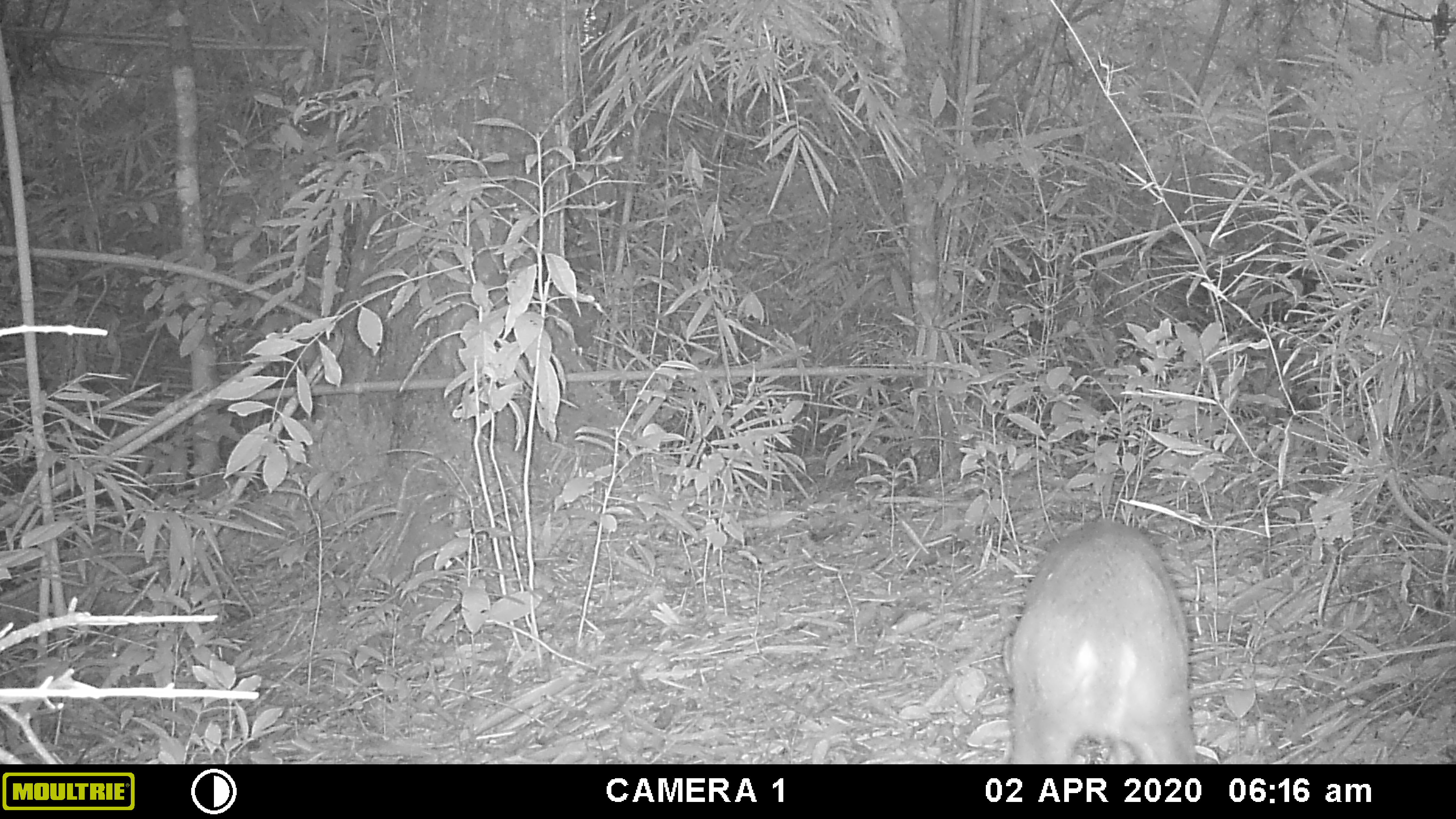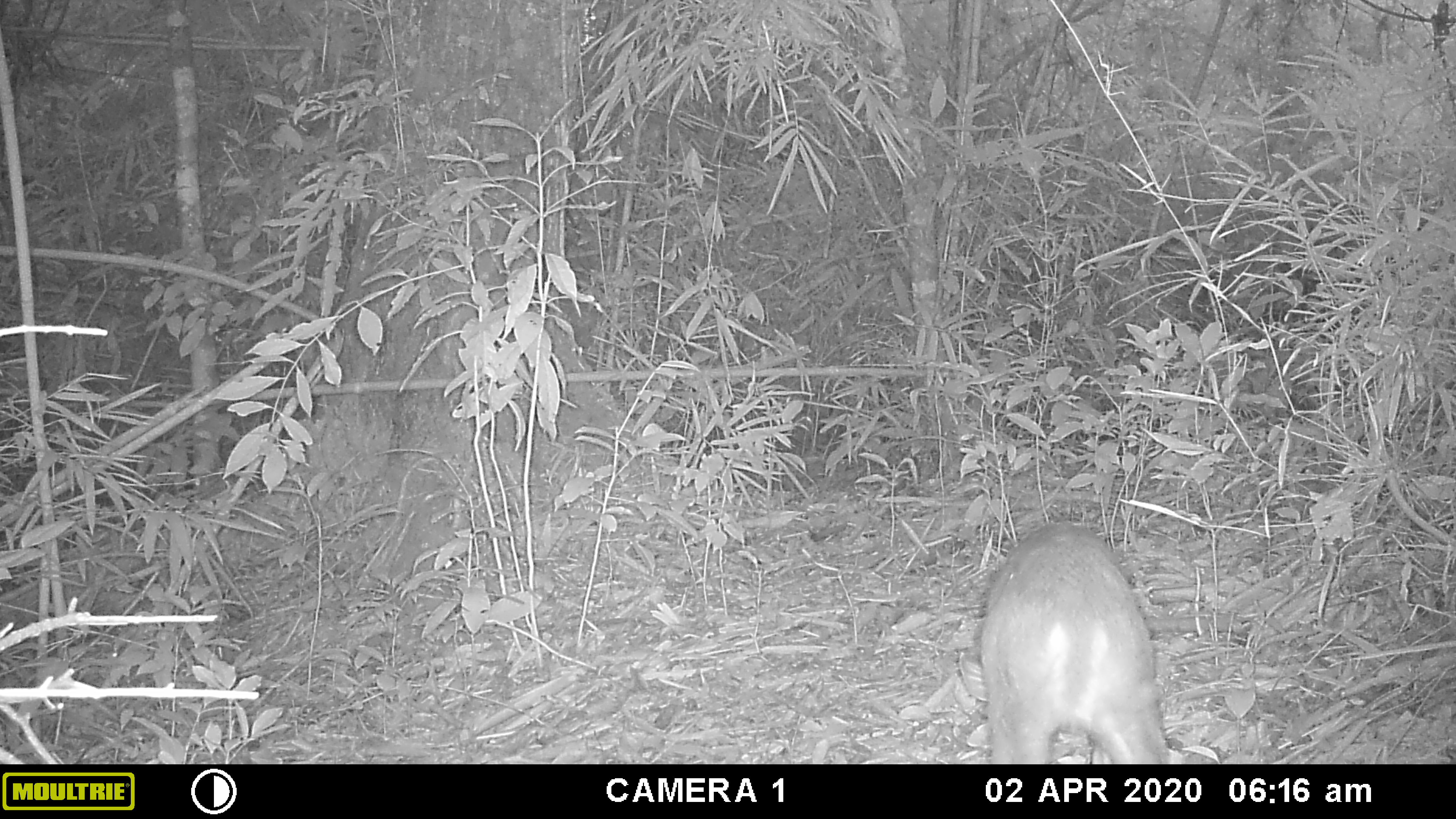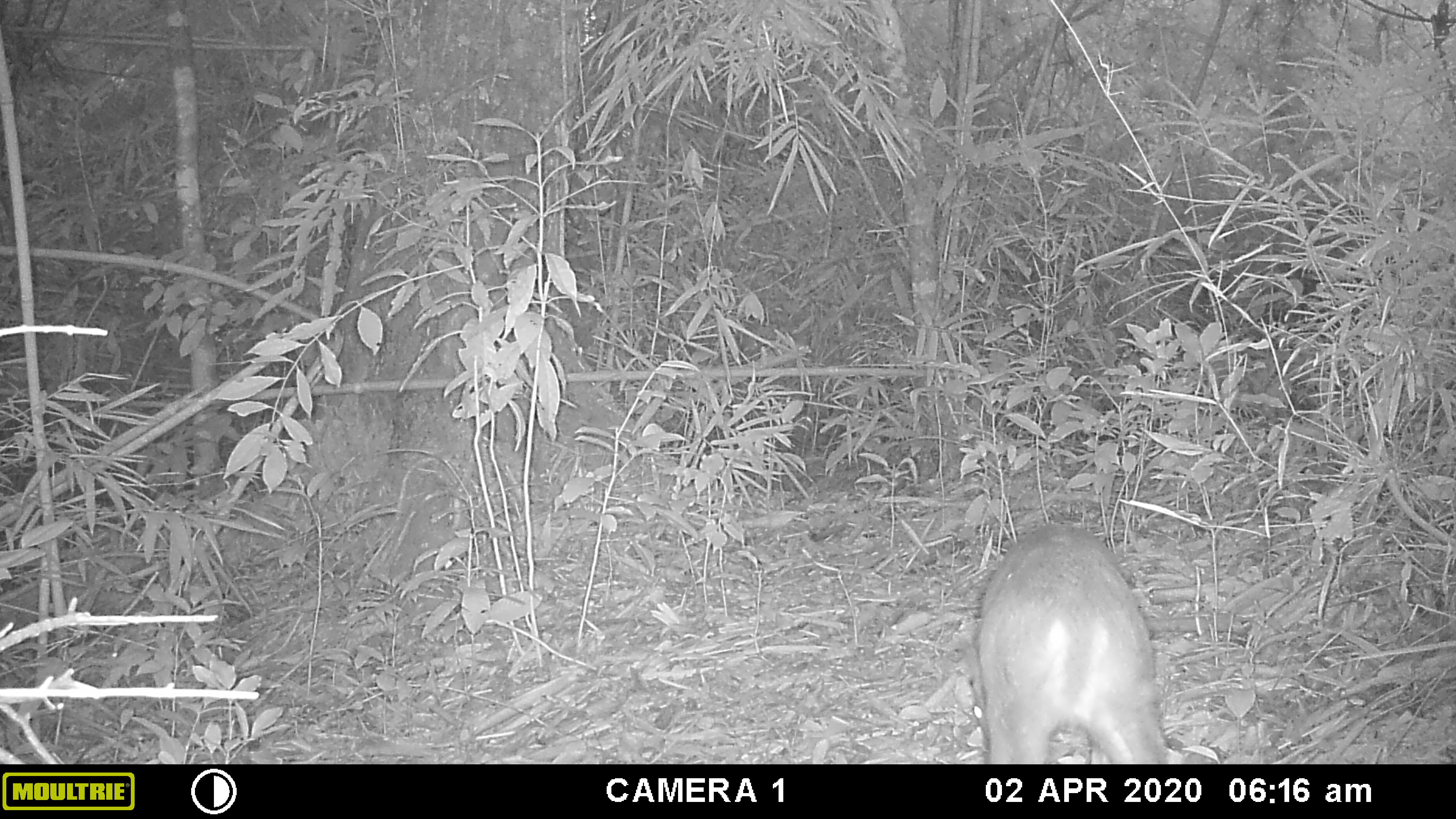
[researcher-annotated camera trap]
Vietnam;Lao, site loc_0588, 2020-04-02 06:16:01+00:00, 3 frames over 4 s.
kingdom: Animalia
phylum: Chordata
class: Mammalia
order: Artiodactyla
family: Cervidae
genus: Muntiacus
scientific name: Muntiacus muntjak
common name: red muntjac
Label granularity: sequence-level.